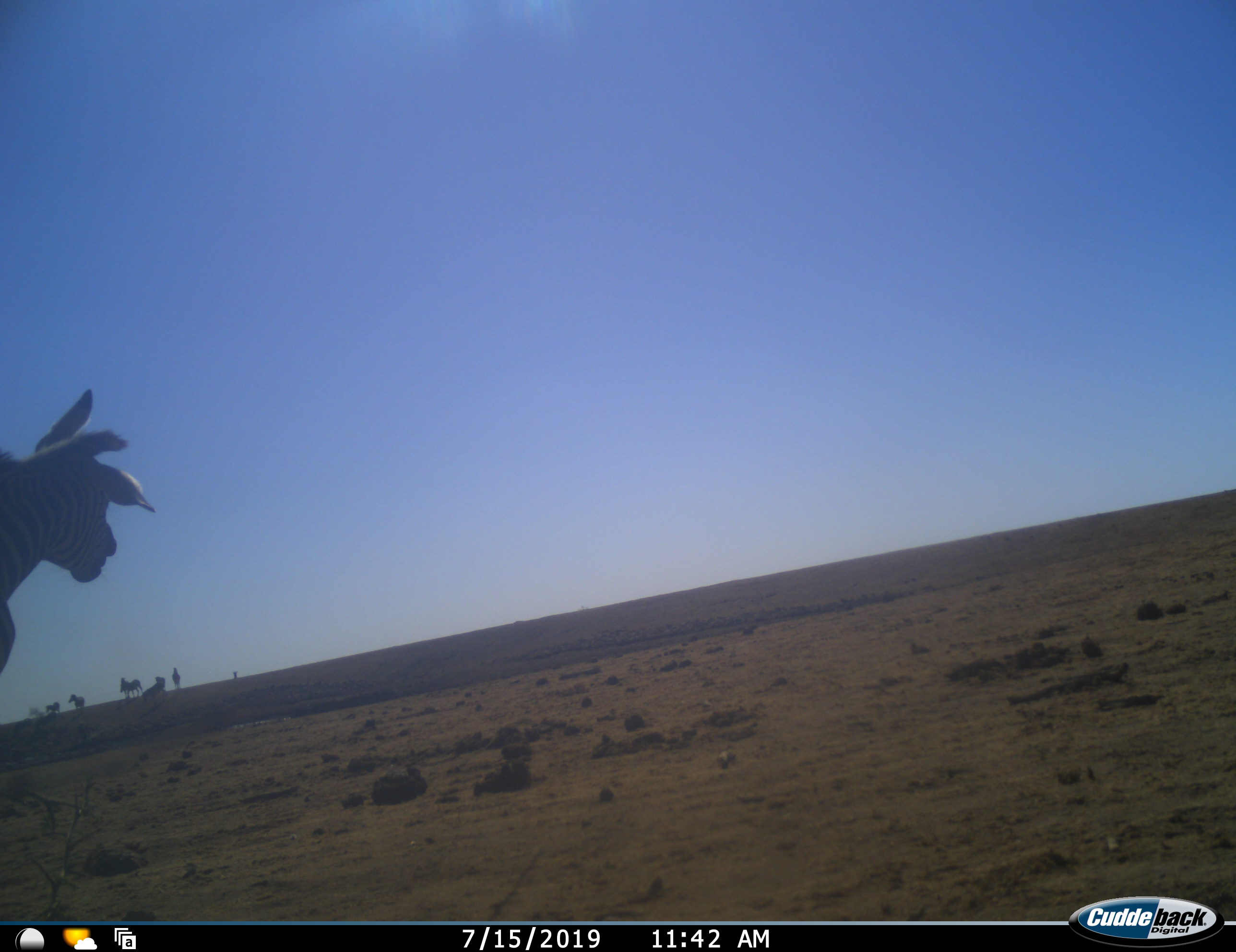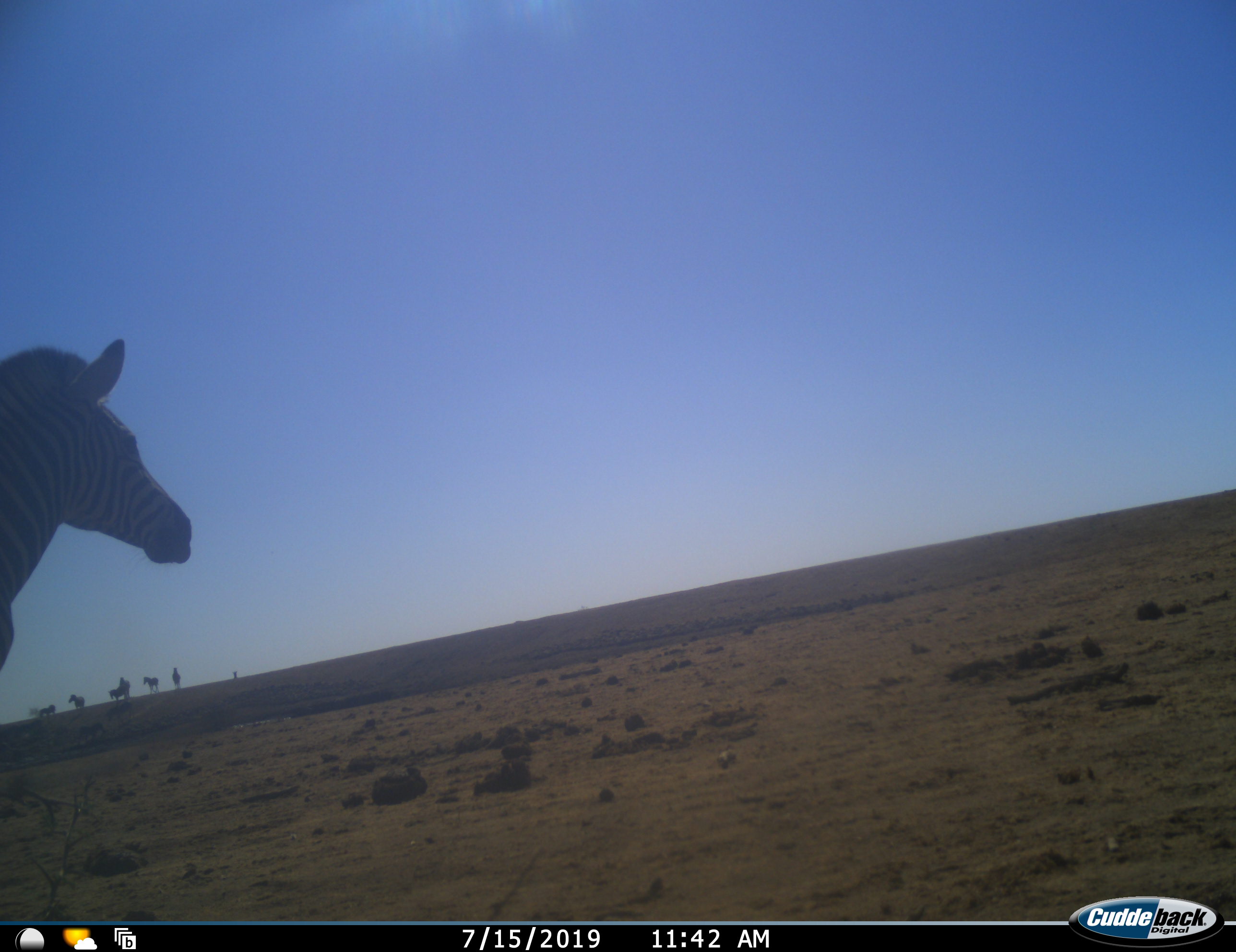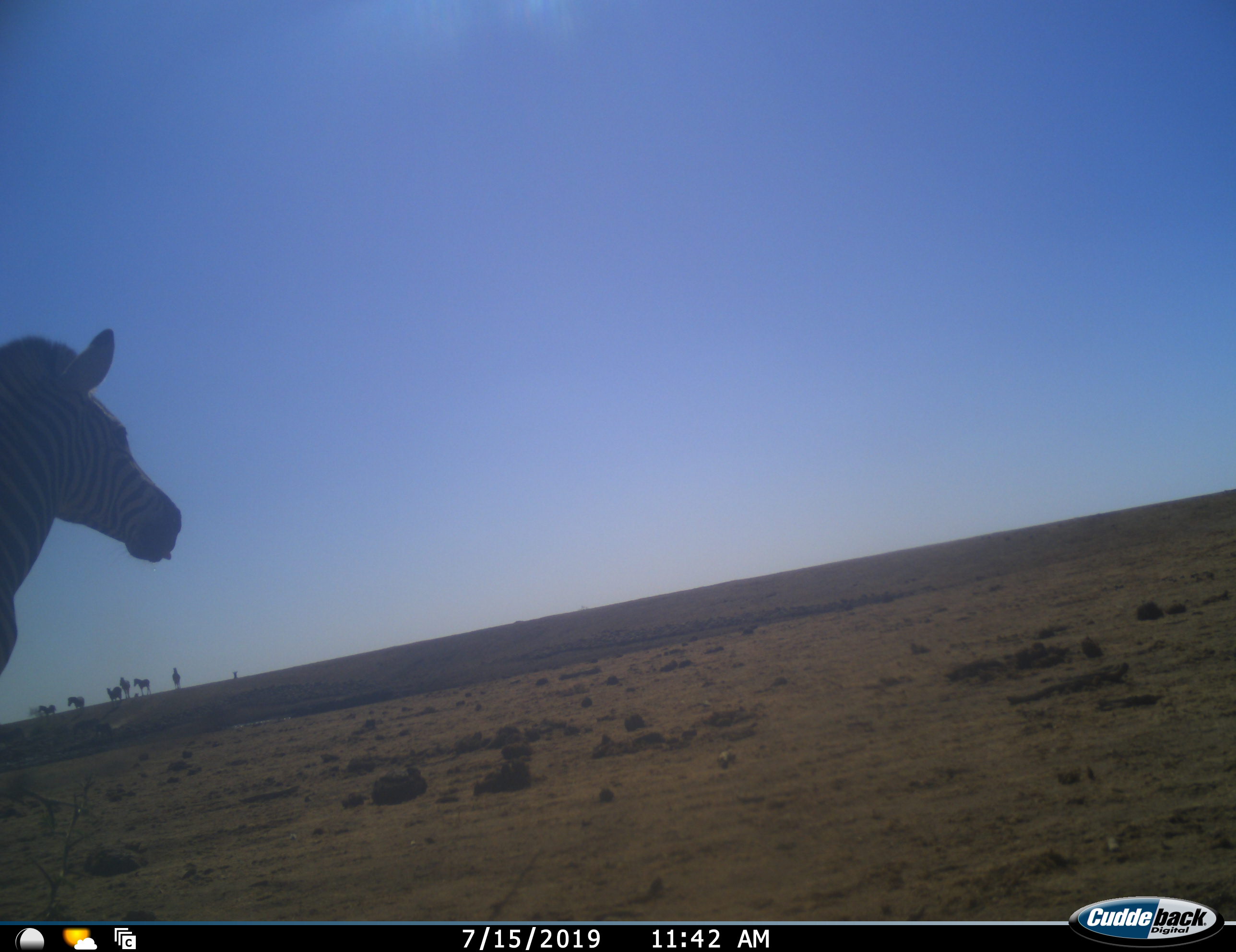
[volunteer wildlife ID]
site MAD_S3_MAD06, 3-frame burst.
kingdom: Animalia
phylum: Chordata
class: Mammalia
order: Perissodactyla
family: Equidae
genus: Equus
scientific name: Equus quagga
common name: plains zebra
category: zebraplains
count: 10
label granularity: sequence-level